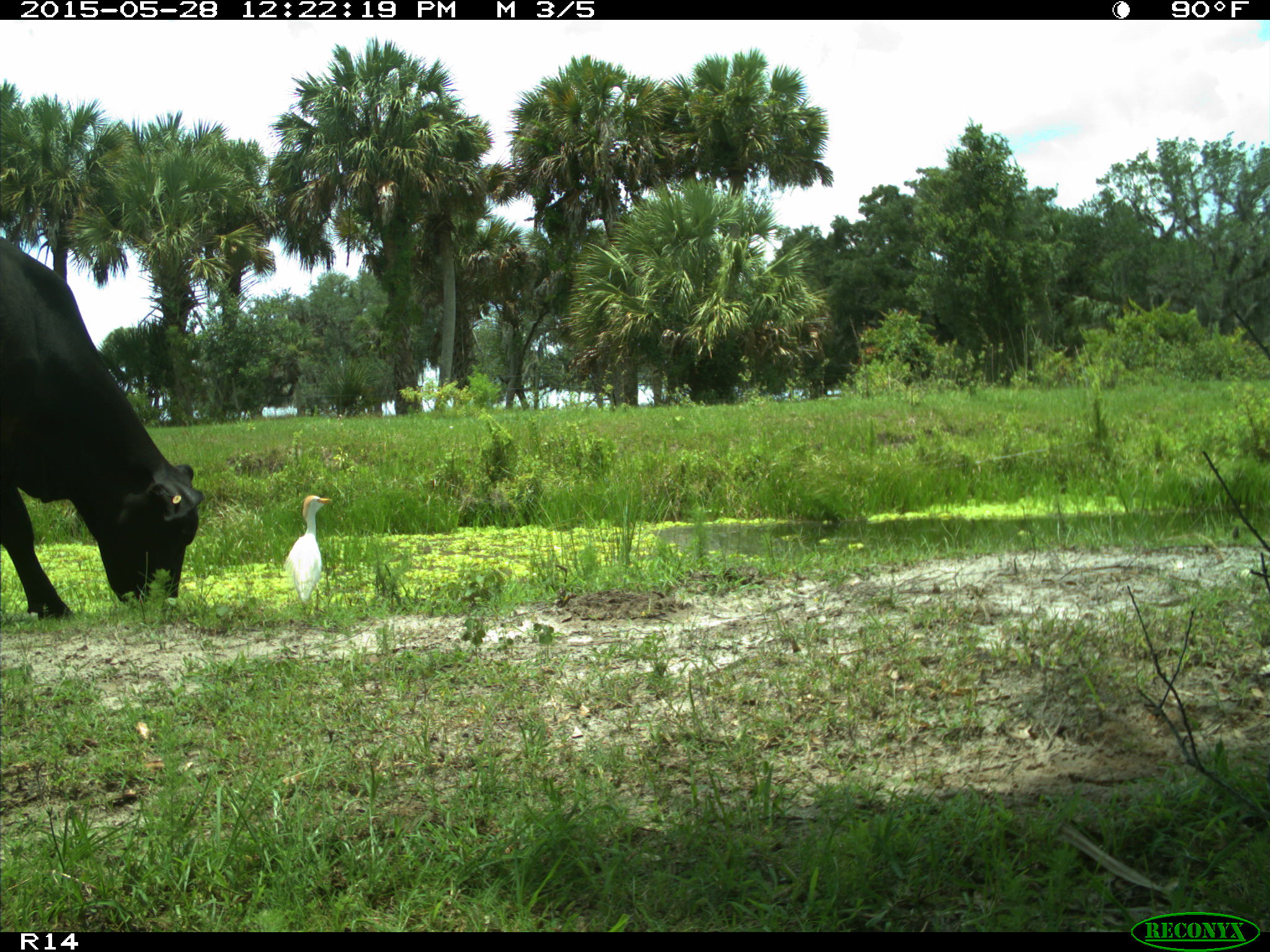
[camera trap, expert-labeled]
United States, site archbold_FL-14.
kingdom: Animalia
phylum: Chordata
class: Mammalia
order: Artiodactyla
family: Bovidae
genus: Bos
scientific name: Bos taurus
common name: domestic cow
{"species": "Bos taurus (domestic cow)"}